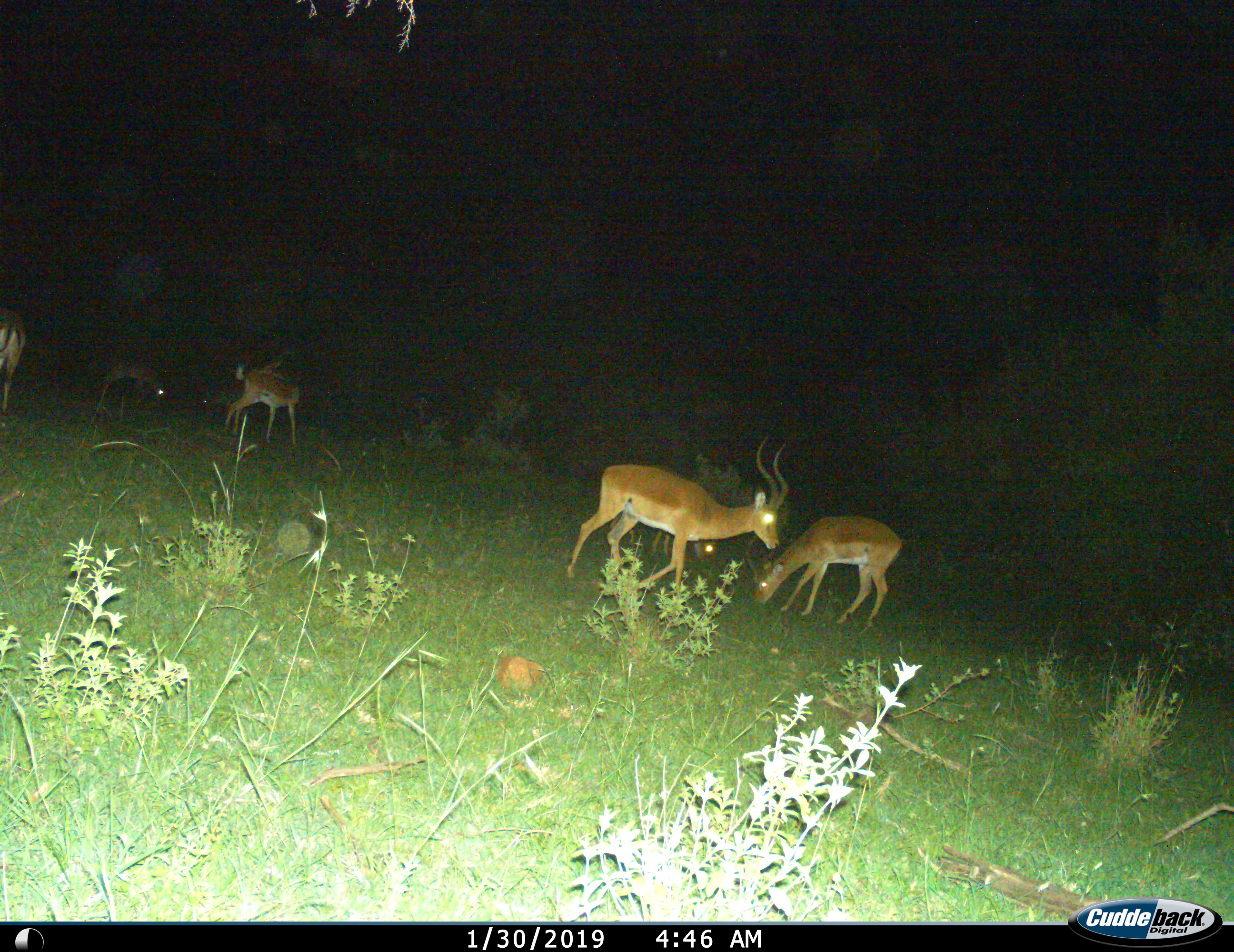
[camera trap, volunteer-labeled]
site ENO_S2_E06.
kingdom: Animalia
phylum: Chordata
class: Mammalia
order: Artiodactyla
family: Bovidae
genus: Aepyceros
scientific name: Aepyceros melampus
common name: impala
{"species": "impala (Aepyceros melampus)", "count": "6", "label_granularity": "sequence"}